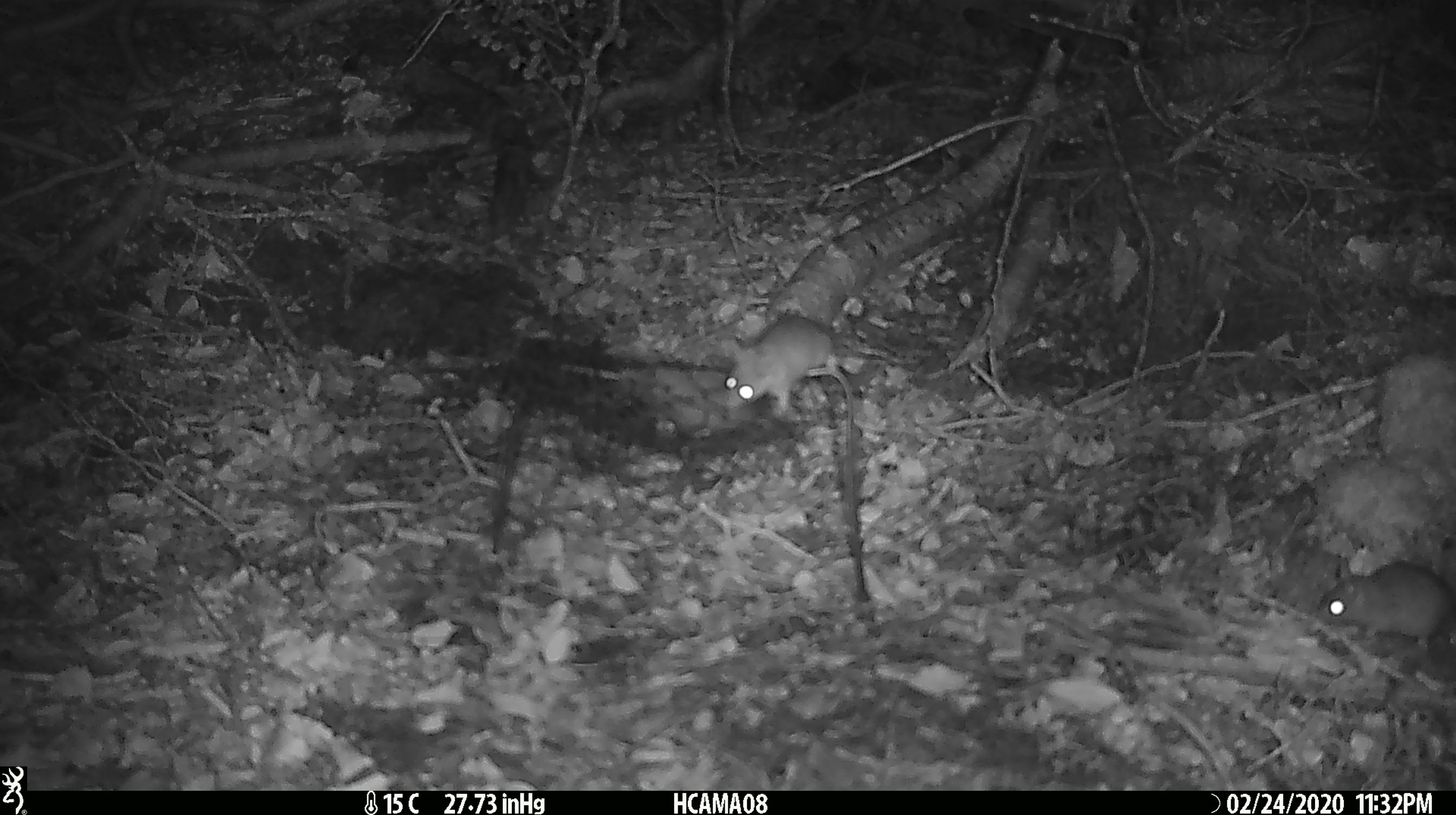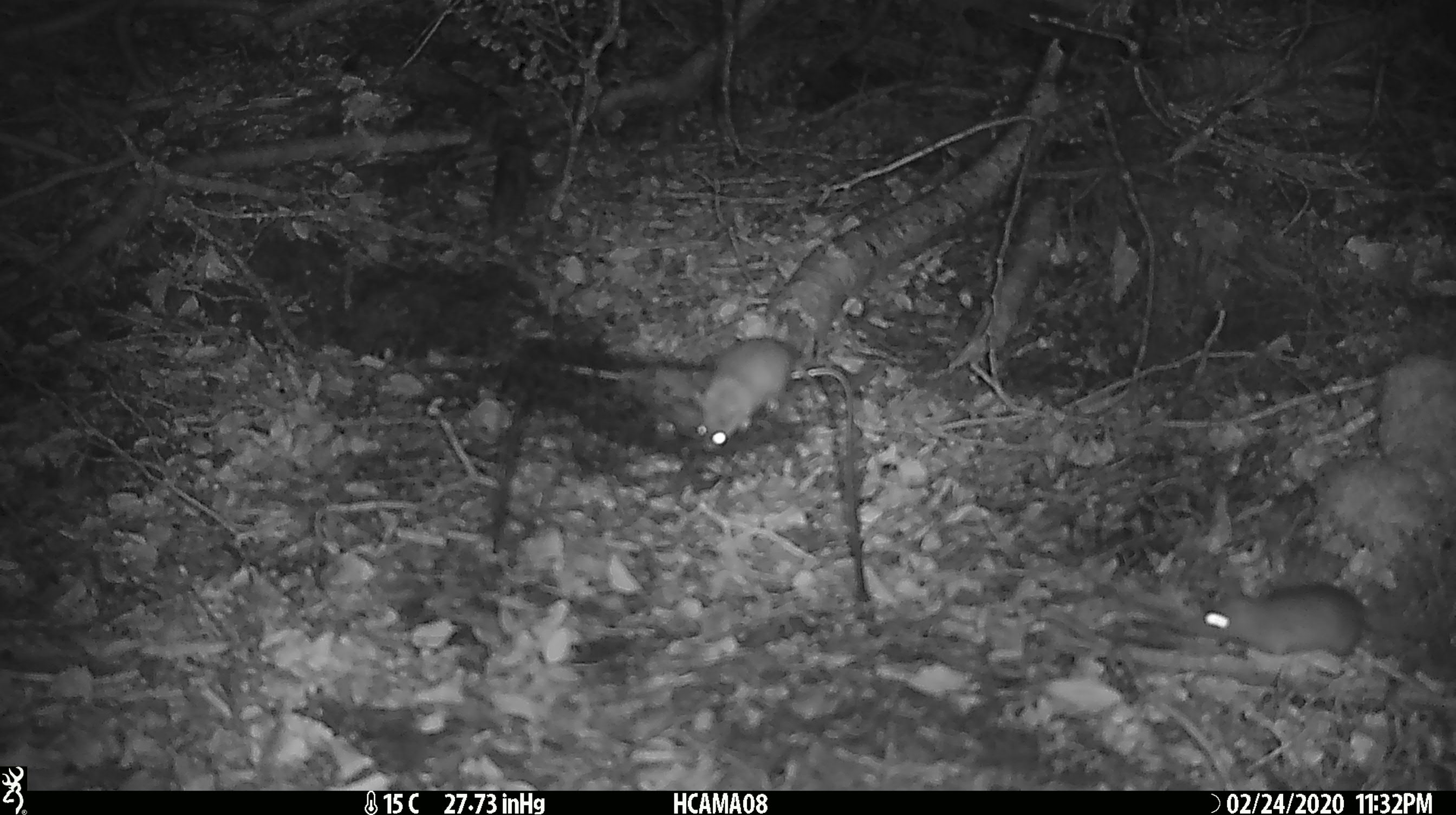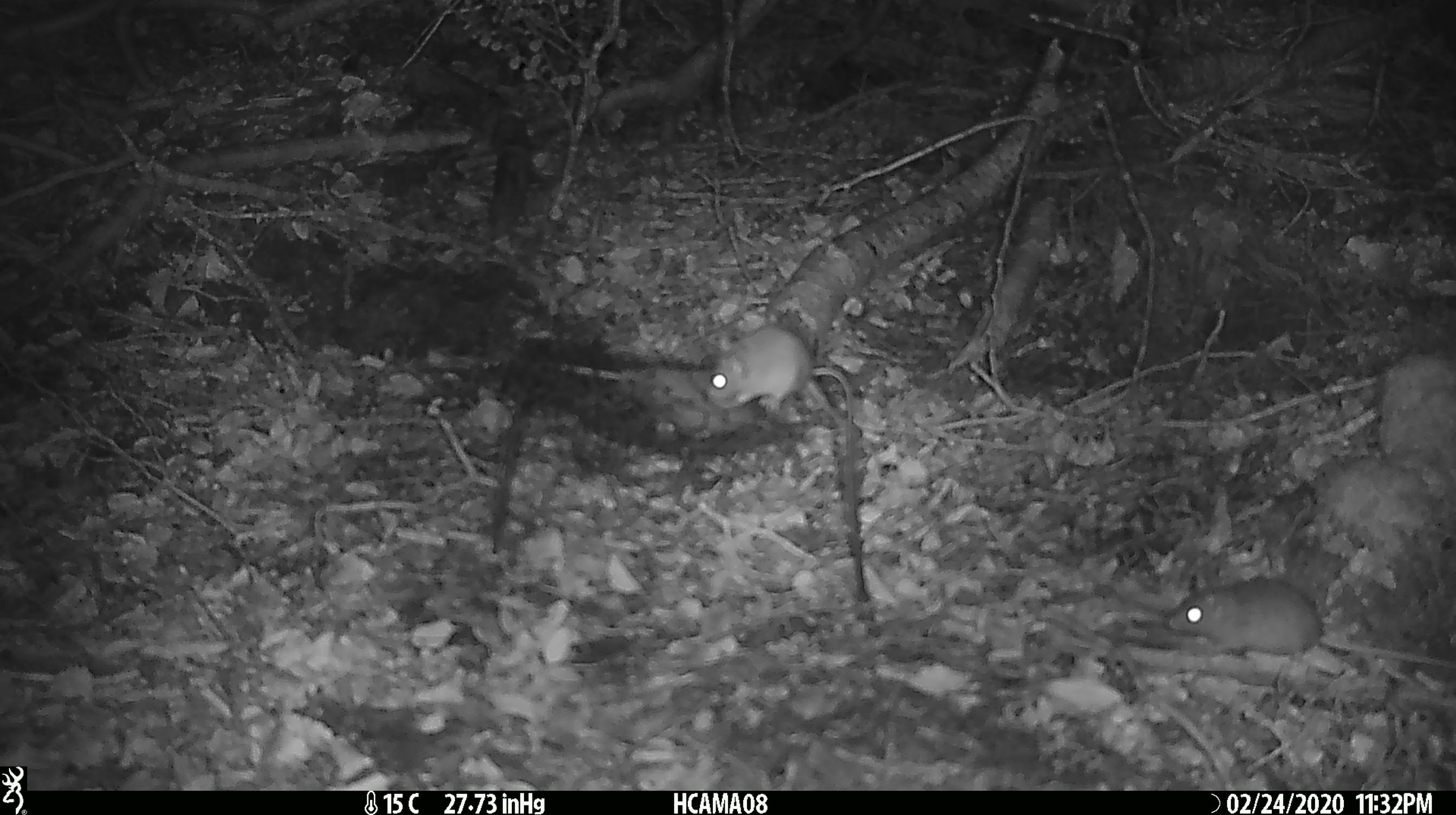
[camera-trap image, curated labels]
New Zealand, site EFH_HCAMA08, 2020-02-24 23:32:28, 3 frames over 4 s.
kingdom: Animalia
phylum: Chordata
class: Mammalia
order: Rodentia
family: Muridae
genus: Mus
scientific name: Mus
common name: mouse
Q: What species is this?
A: Mouse (Mus).